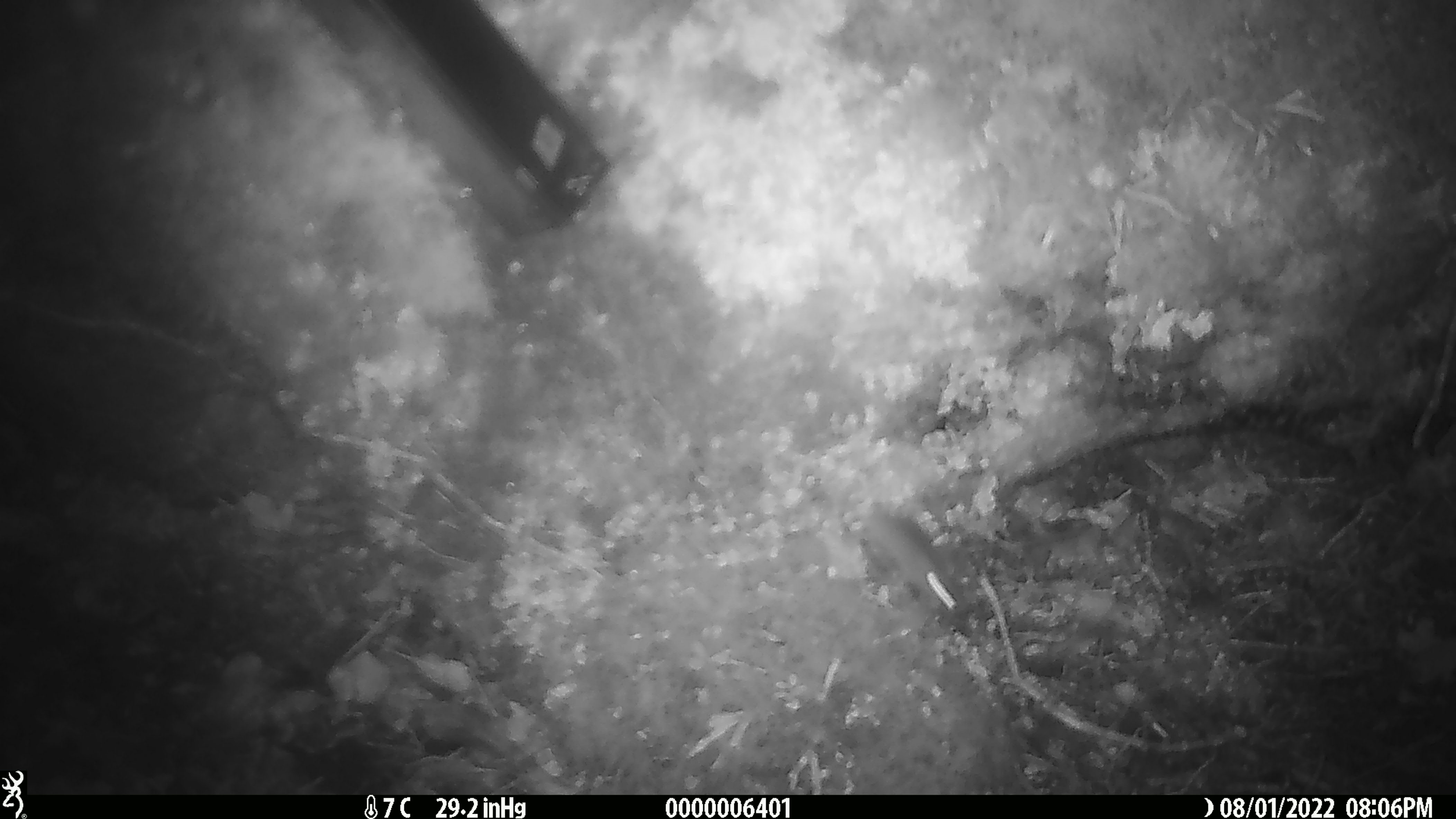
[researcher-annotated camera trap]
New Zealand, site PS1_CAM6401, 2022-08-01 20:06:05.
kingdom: Animalia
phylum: Chordata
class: Mammalia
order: Rodentia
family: Muridae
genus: Mus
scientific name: Mus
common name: mouse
Mouse (Mus).